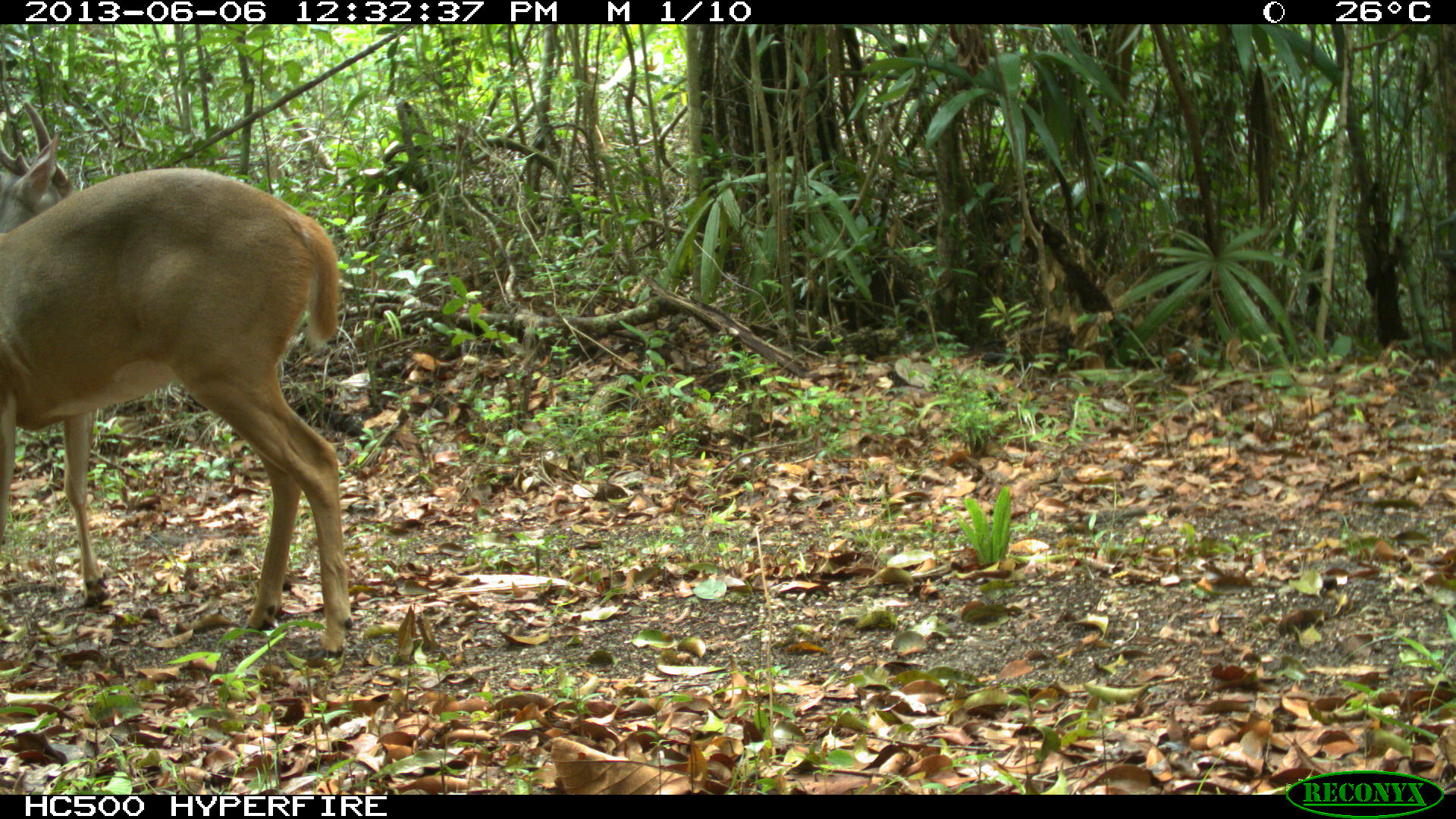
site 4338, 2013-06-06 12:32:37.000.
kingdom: Animalia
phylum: Chordata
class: Mammalia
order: Artiodactyla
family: Cervidae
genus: Odocoileus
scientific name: Odocoileus virginianus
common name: white-tailed deer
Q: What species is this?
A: Odocoileus virginianus (white-tailed deer).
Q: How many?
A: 1.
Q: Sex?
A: Male.